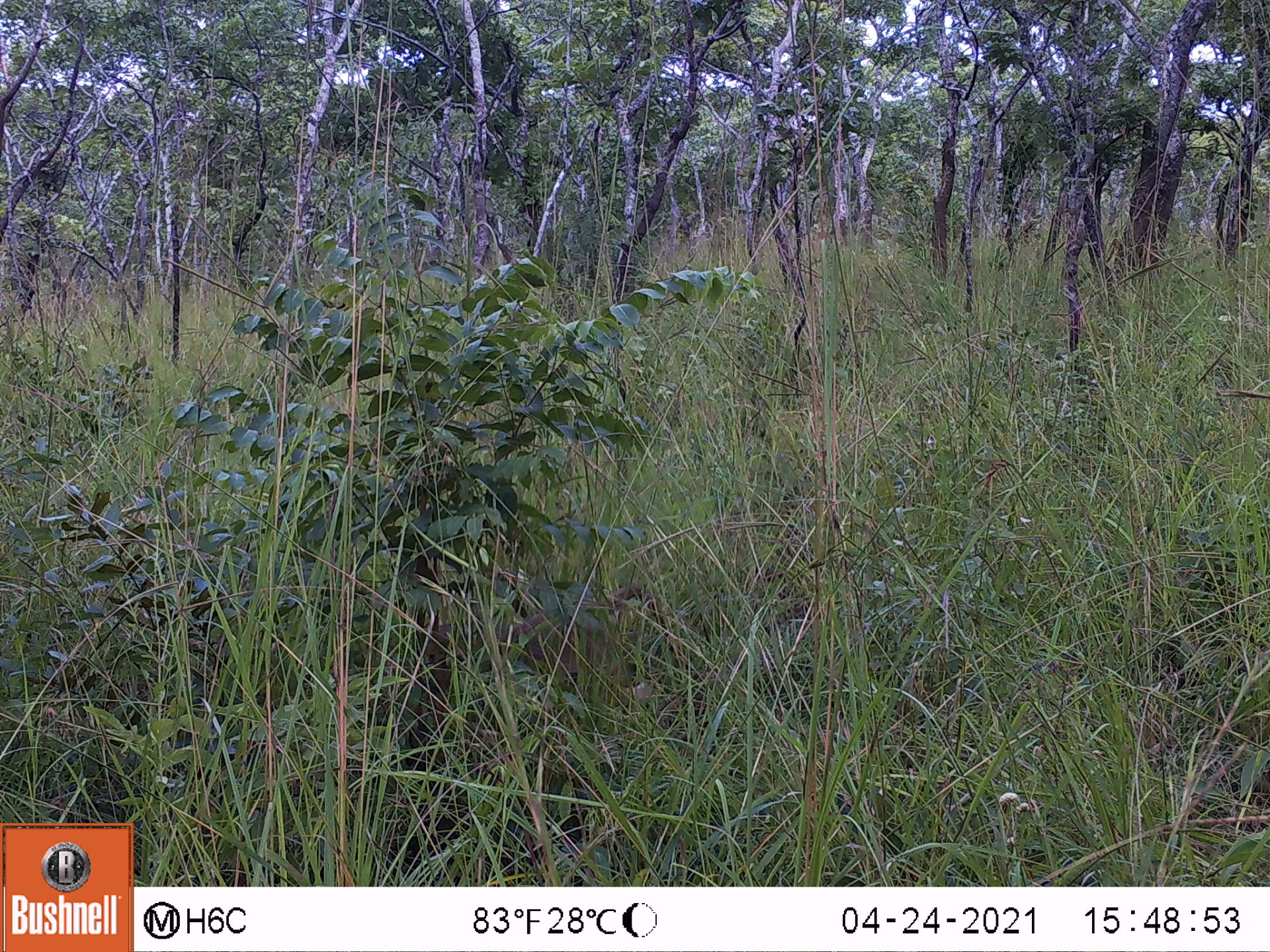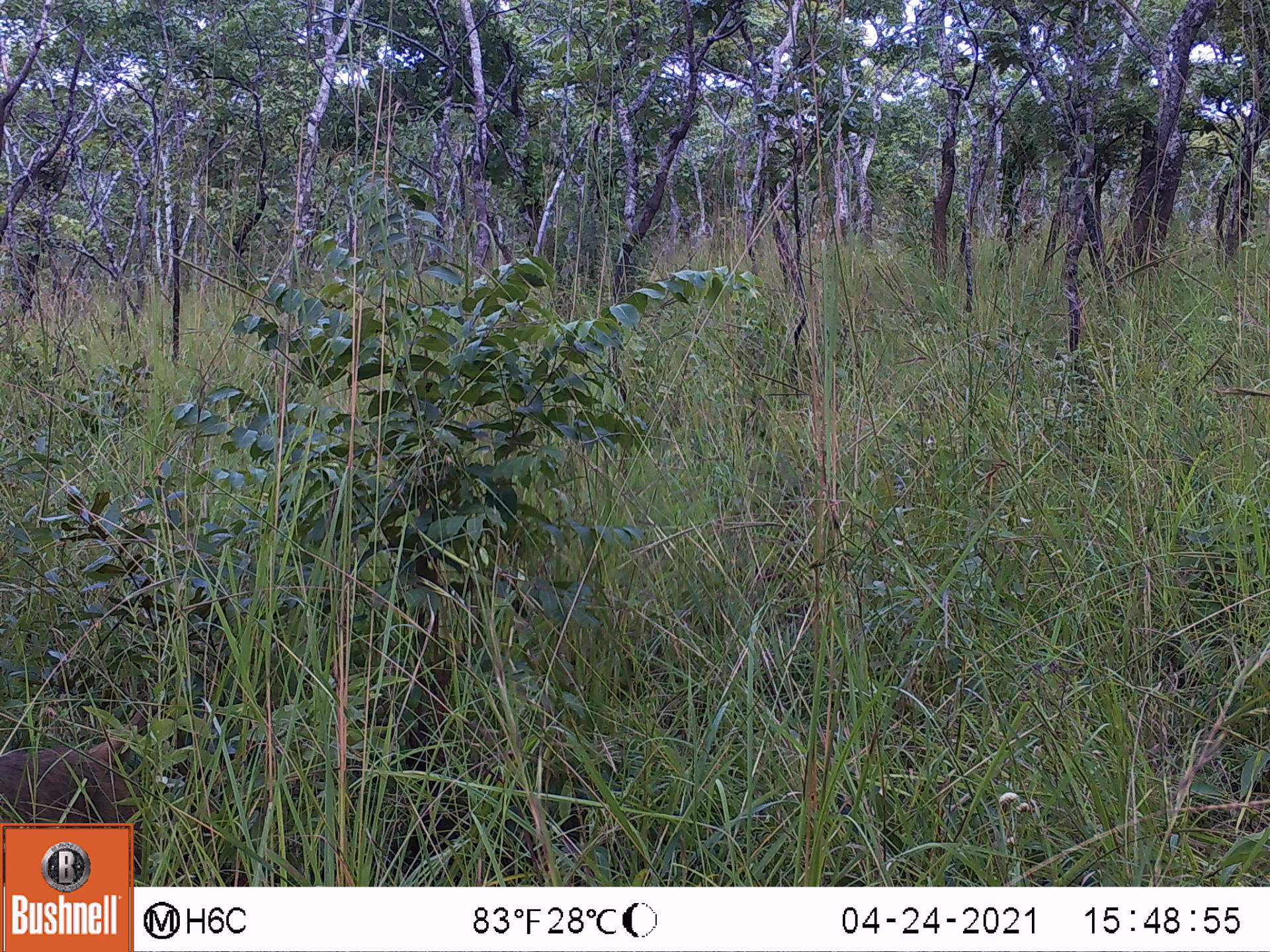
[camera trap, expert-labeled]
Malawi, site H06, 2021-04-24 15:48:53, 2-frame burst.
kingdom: Animalia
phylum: Chordata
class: Mammalia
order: Primates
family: Cercopithecidae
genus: Papio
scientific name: Papio cynocephalus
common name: yellow baboon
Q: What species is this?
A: Yellow baboon (Papio cynocephalus).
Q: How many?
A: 1.